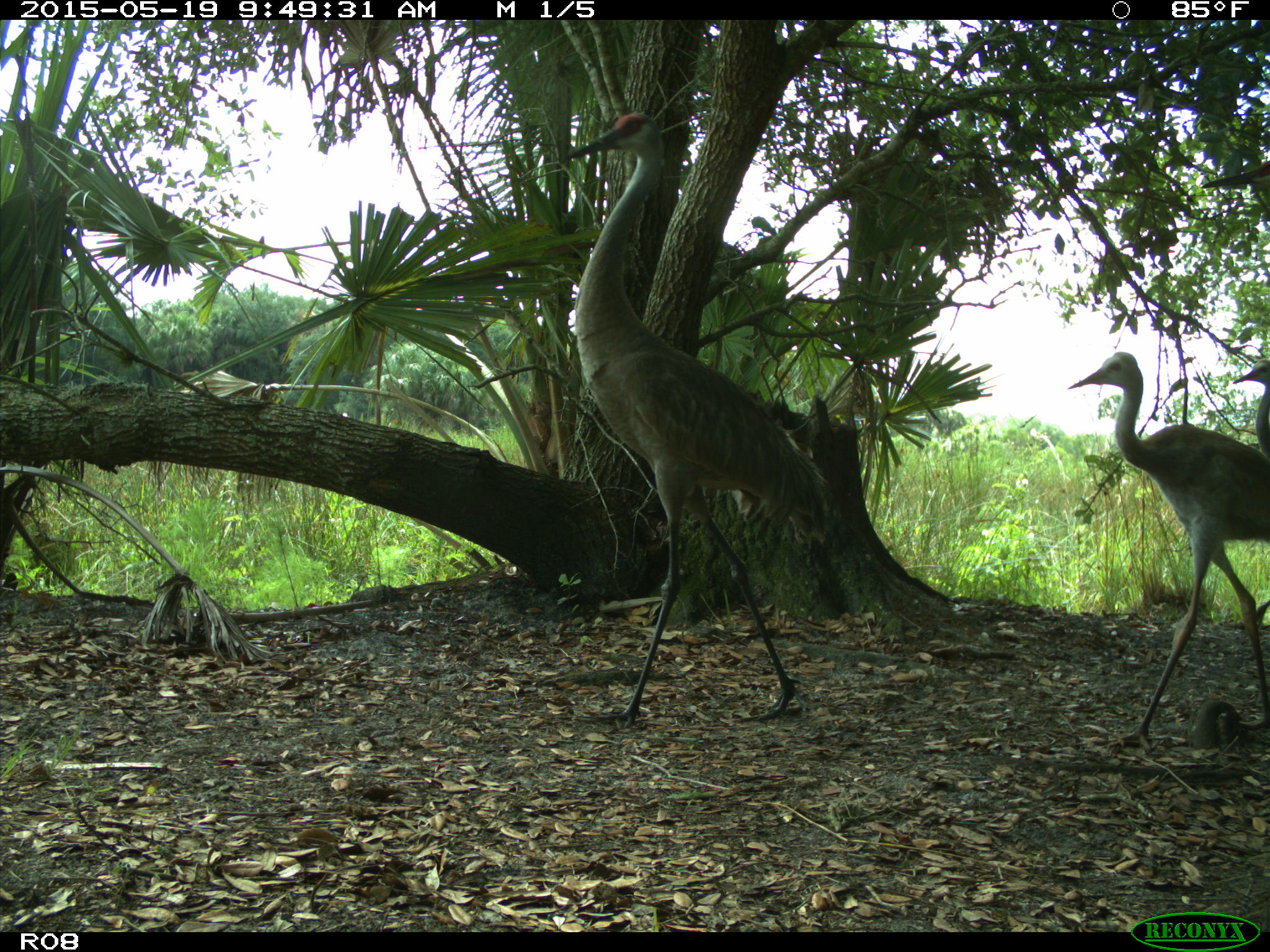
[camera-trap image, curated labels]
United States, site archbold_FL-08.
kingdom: Animalia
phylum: Chordata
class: Aves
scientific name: Aves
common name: birds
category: unidentified bird